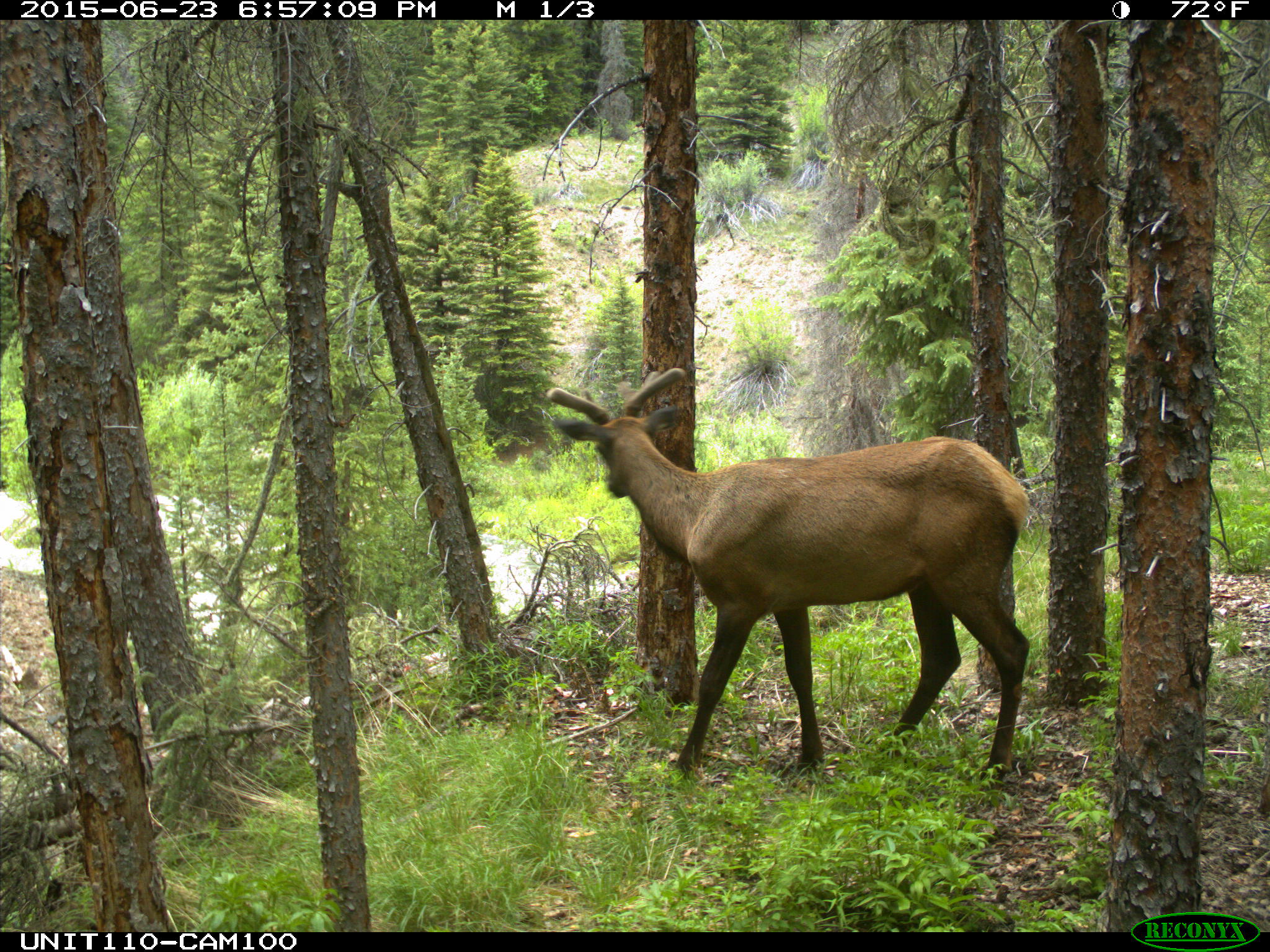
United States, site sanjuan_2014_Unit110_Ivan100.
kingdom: Animalia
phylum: Chordata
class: Mammalia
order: Artiodactyla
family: Cervidae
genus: Cervus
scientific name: Cervus elaphus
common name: red deer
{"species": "Cervus elaphus (red deer)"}